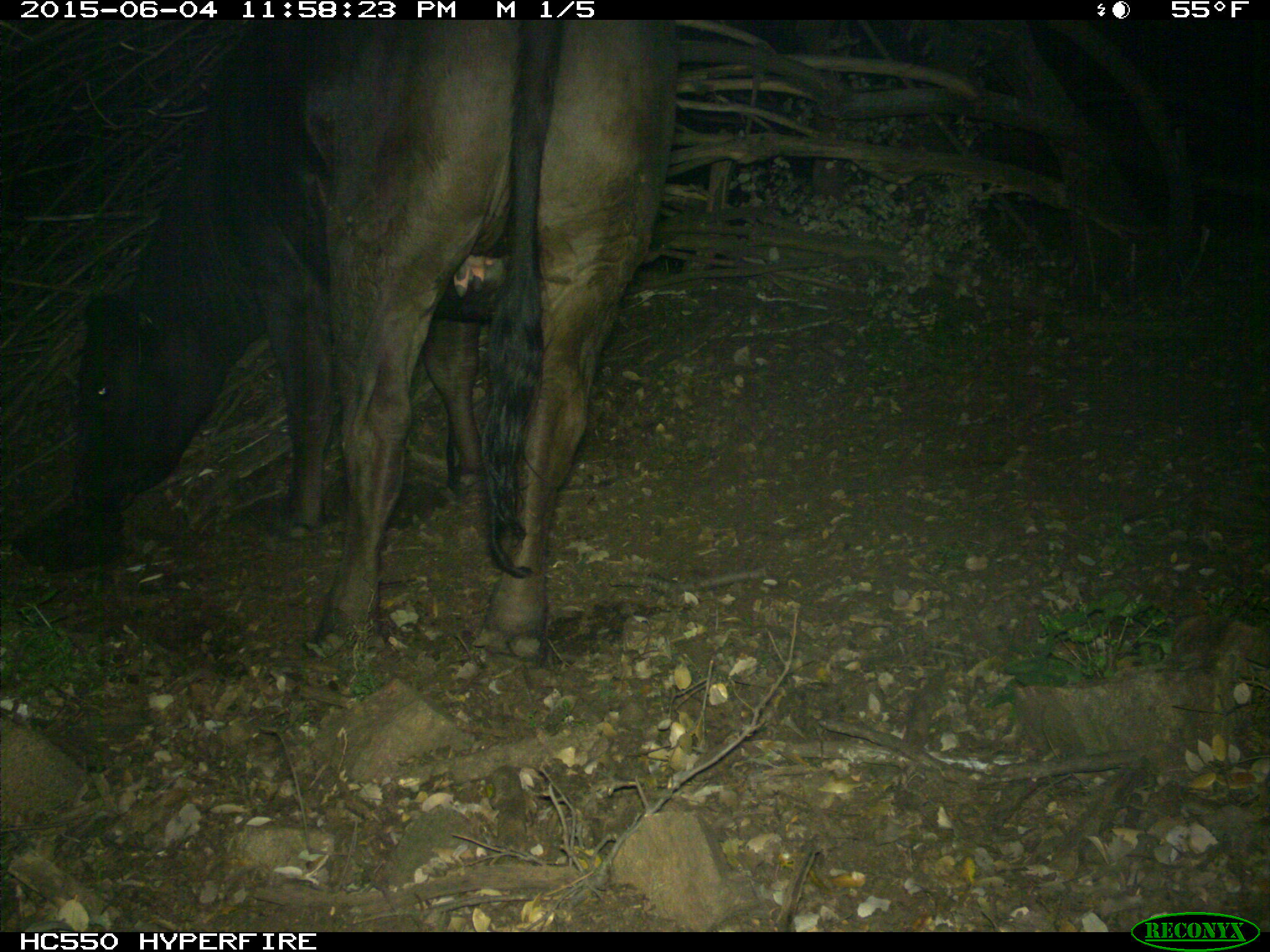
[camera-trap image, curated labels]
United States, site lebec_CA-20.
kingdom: Animalia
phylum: Chordata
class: Mammalia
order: Artiodactyla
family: Bovidae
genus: Bos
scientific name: Bos taurus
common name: domestic cow